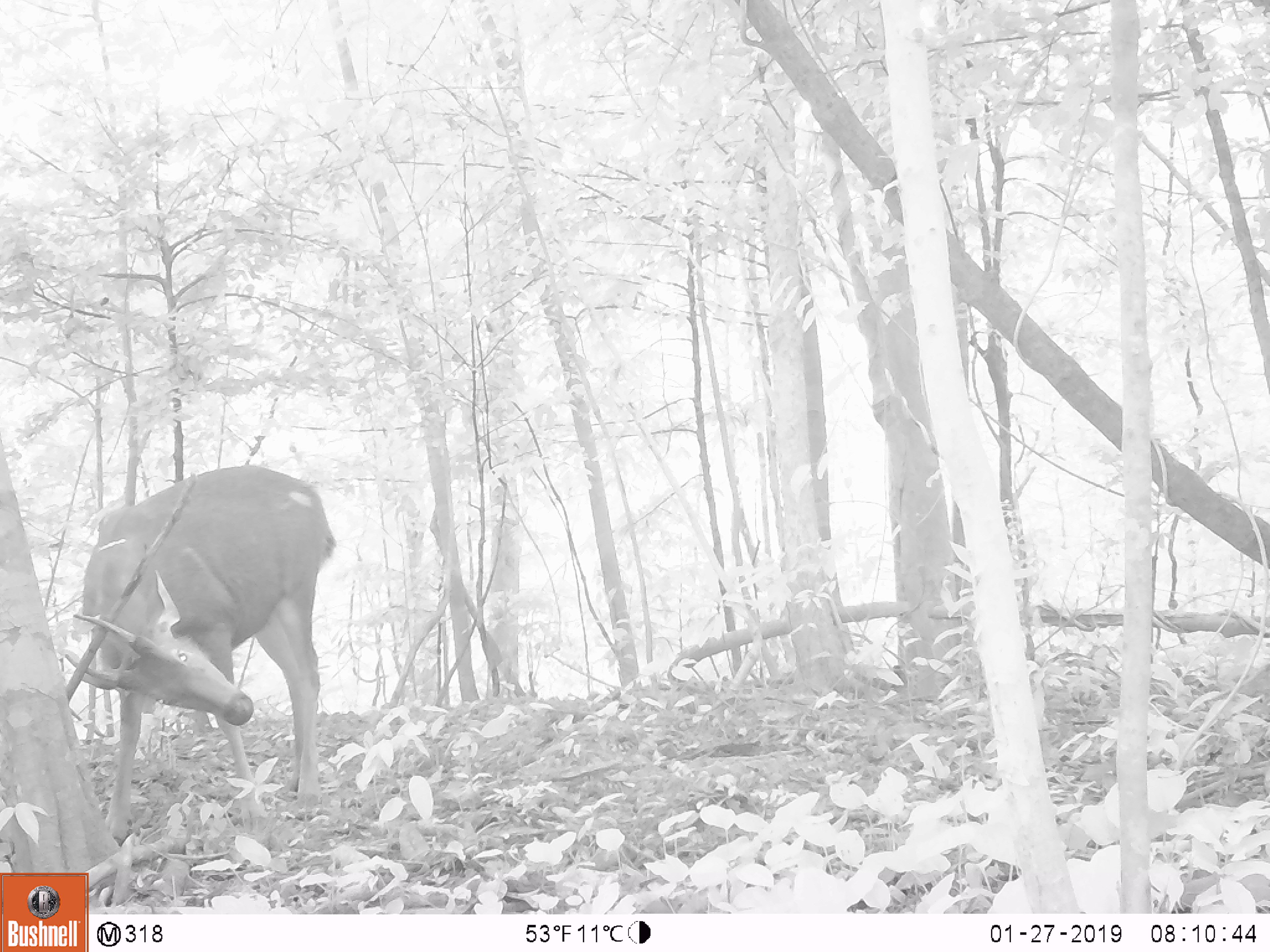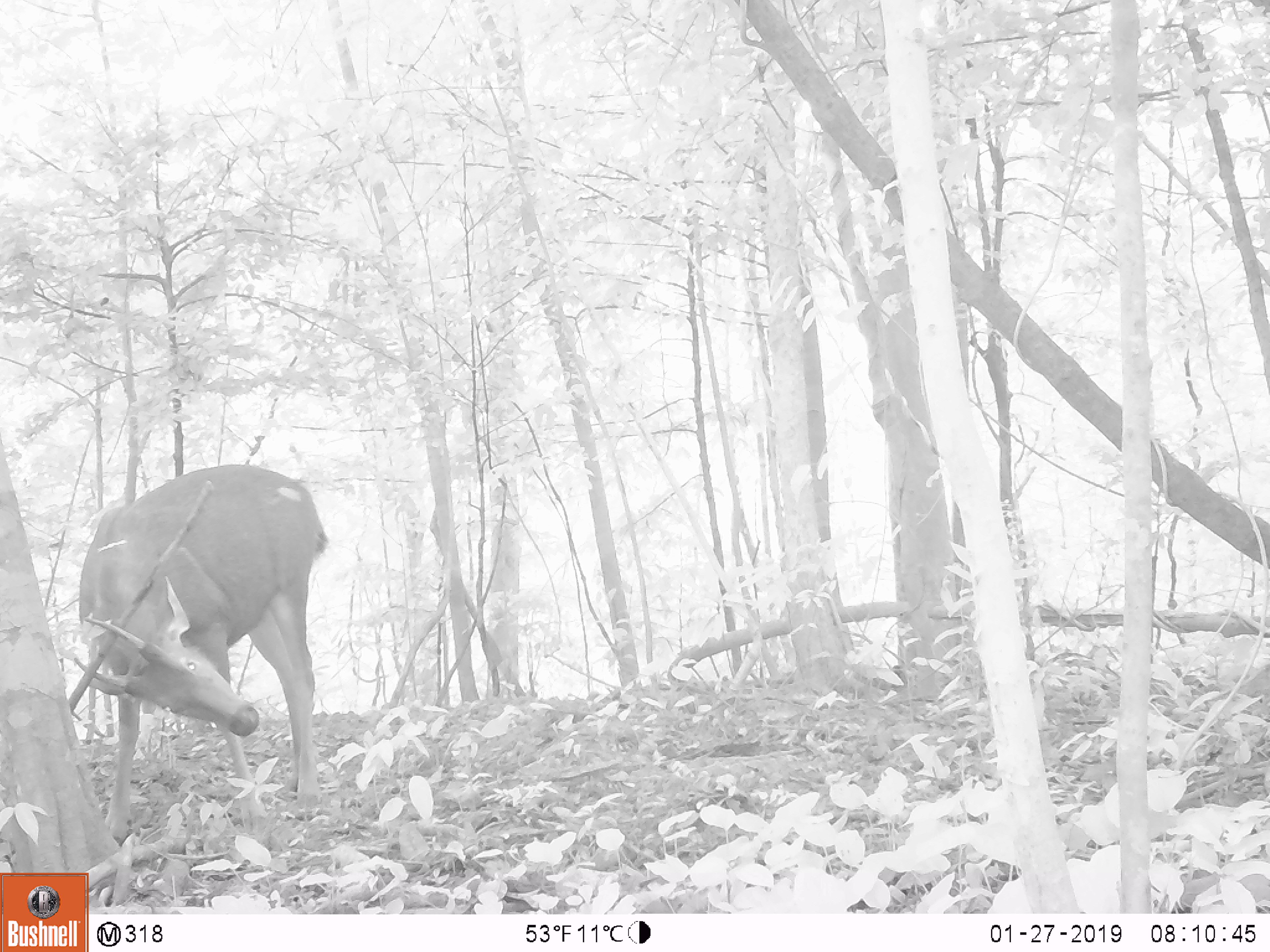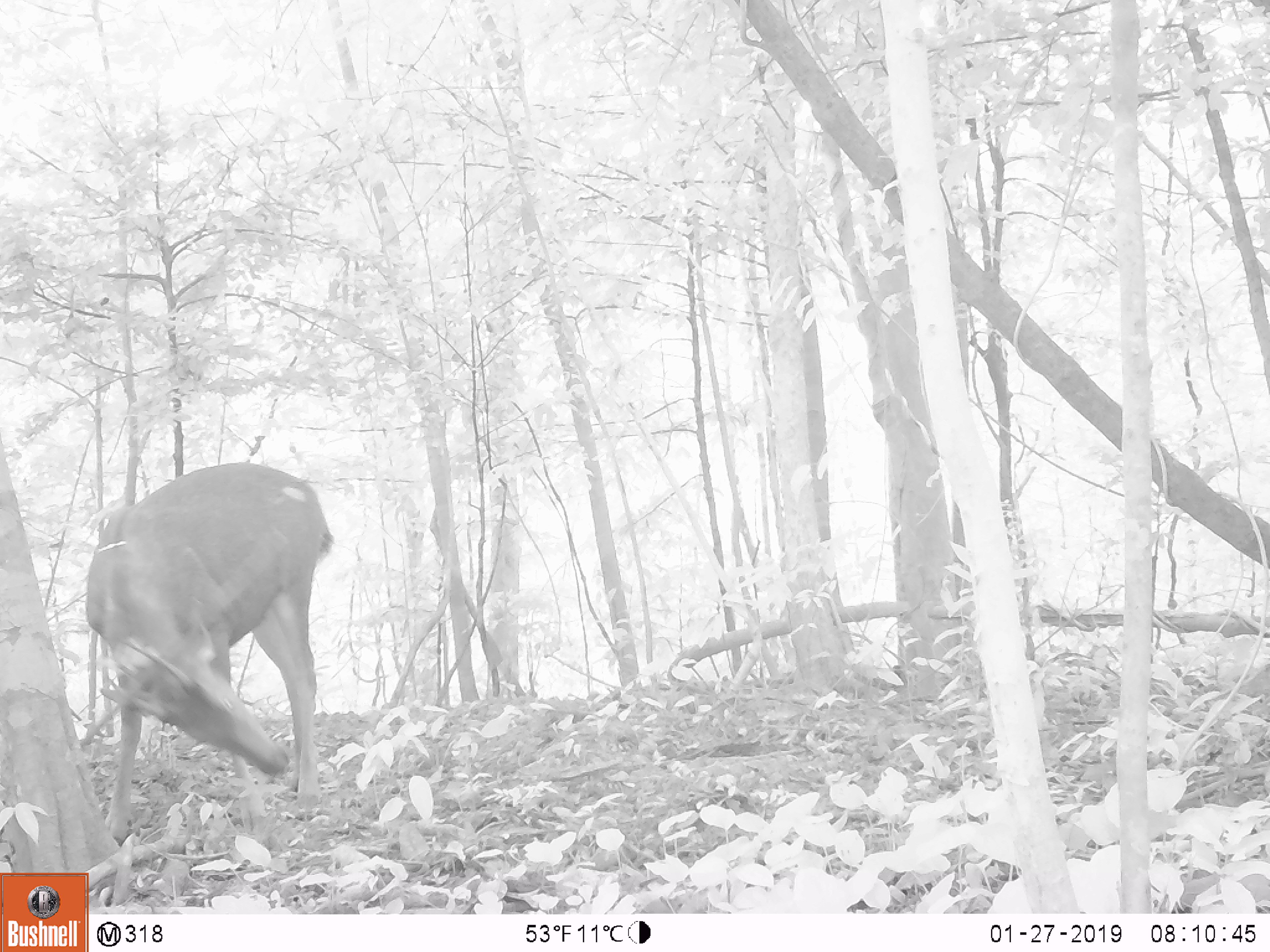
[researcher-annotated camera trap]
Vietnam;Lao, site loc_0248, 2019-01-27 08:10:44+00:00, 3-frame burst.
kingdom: Animalia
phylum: Chordata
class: Mammalia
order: Artiodactyla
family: Cervidae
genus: Rusa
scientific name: Rusa unicolor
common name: sambar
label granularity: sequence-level